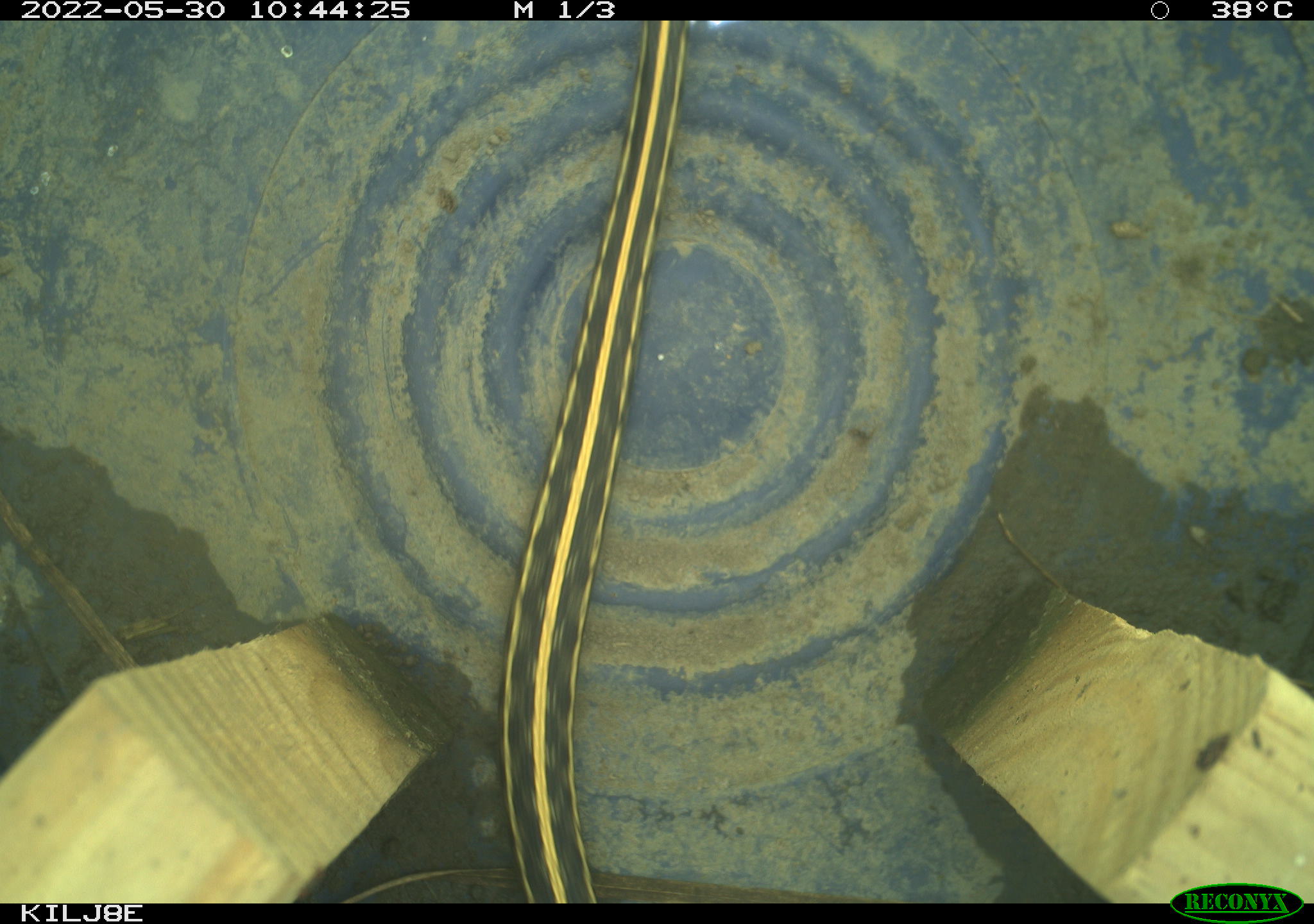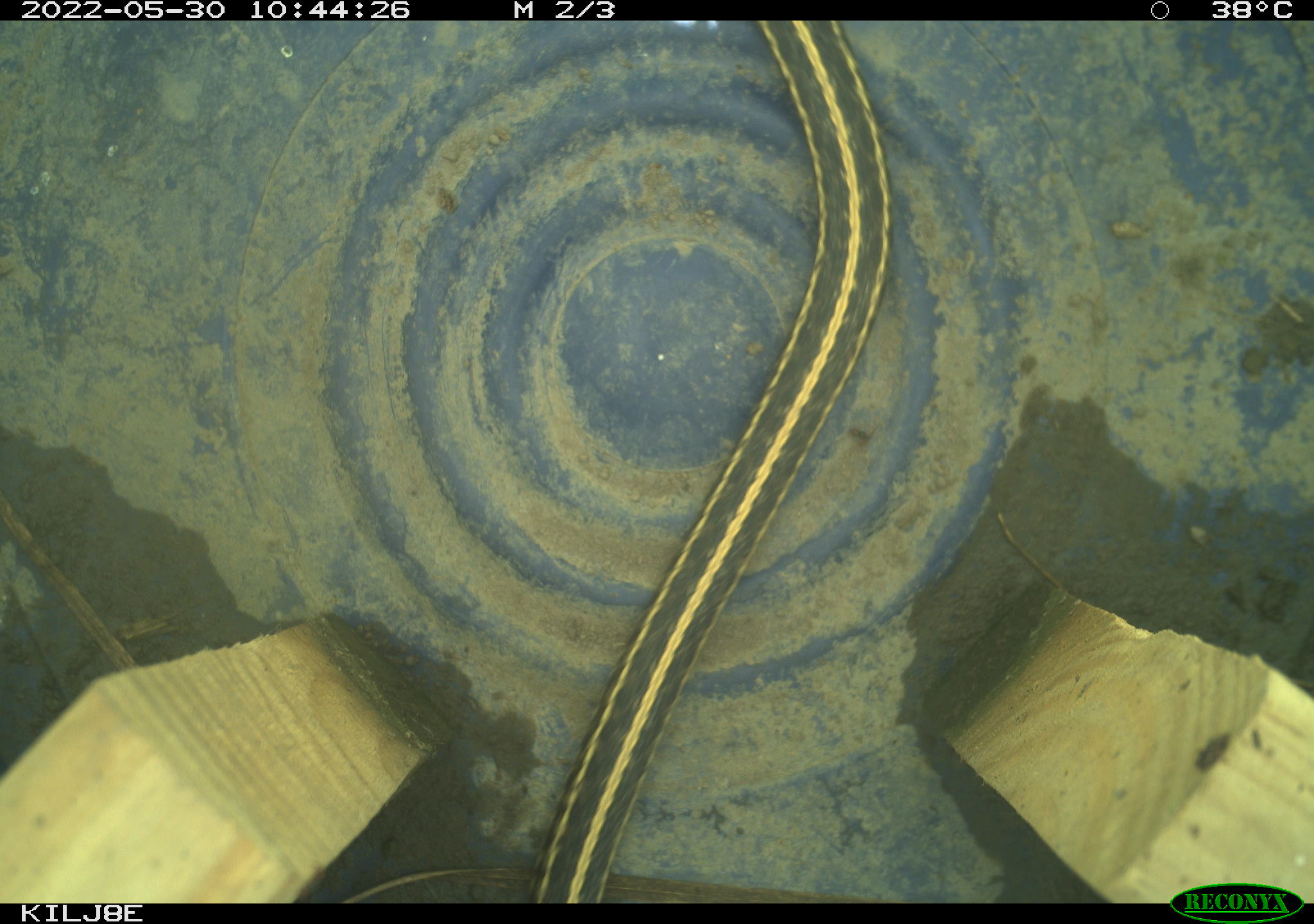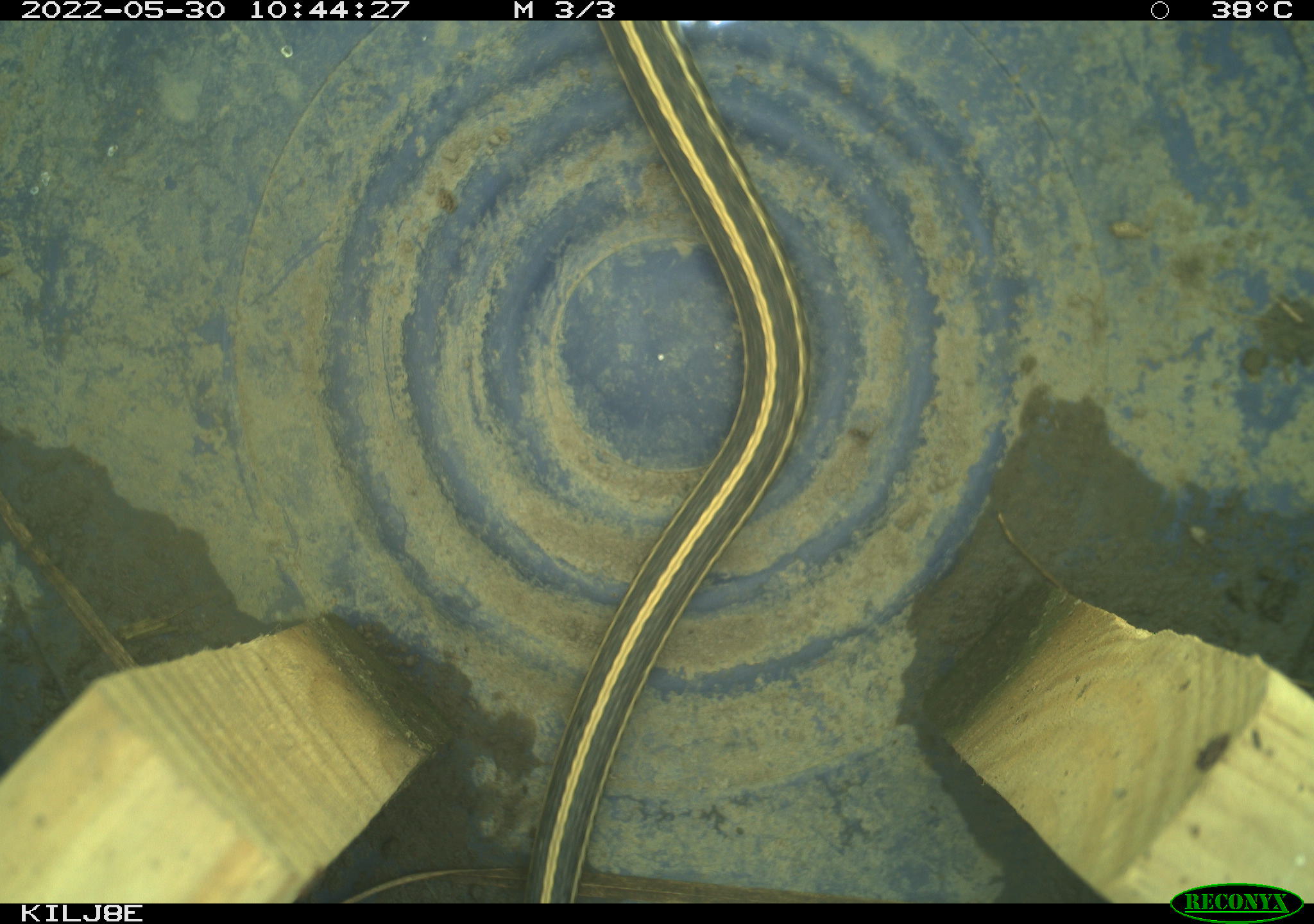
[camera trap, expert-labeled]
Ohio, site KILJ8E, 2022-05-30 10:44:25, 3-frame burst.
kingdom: Animalia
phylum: Chordata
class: Reptilia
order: Squamata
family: Colubridae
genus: Thamnophis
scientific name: Thamnophis radix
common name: plains gartersnake